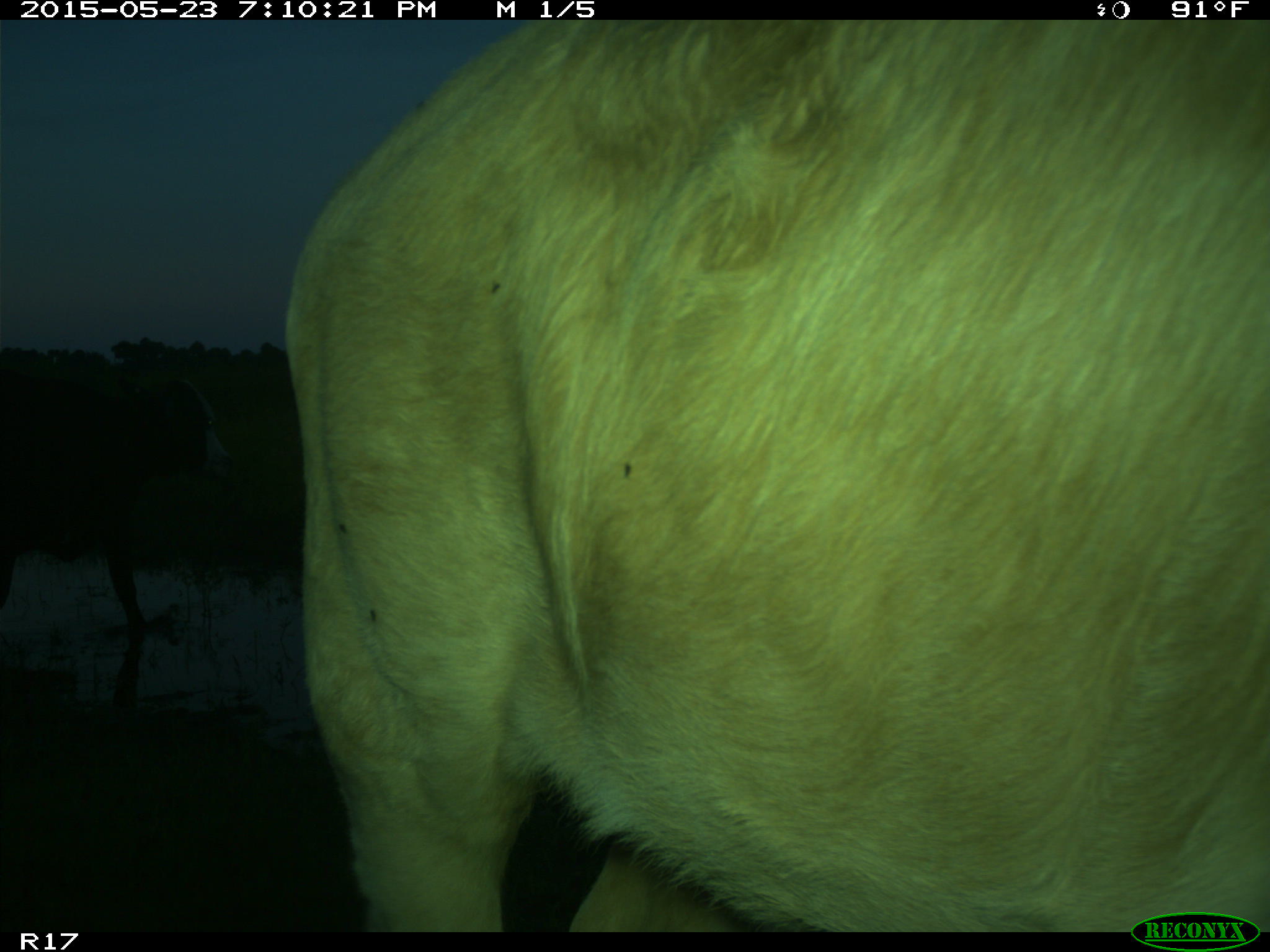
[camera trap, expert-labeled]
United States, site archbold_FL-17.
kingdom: Animalia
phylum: Chordata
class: Mammalia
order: Artiodactyla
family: Bovidae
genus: Bos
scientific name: Bos taurus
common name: domestic cow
Bos taurus (domestic cow).